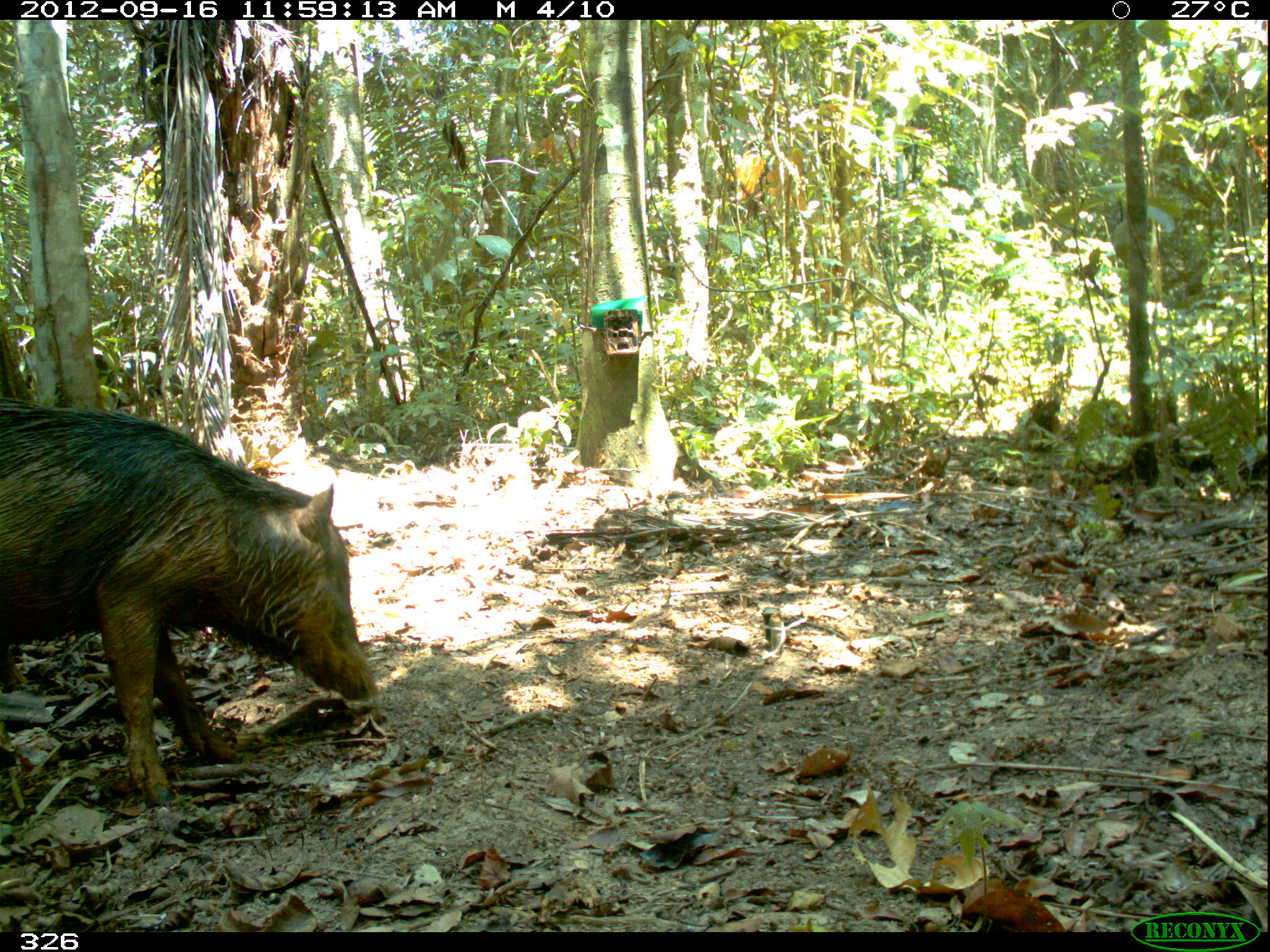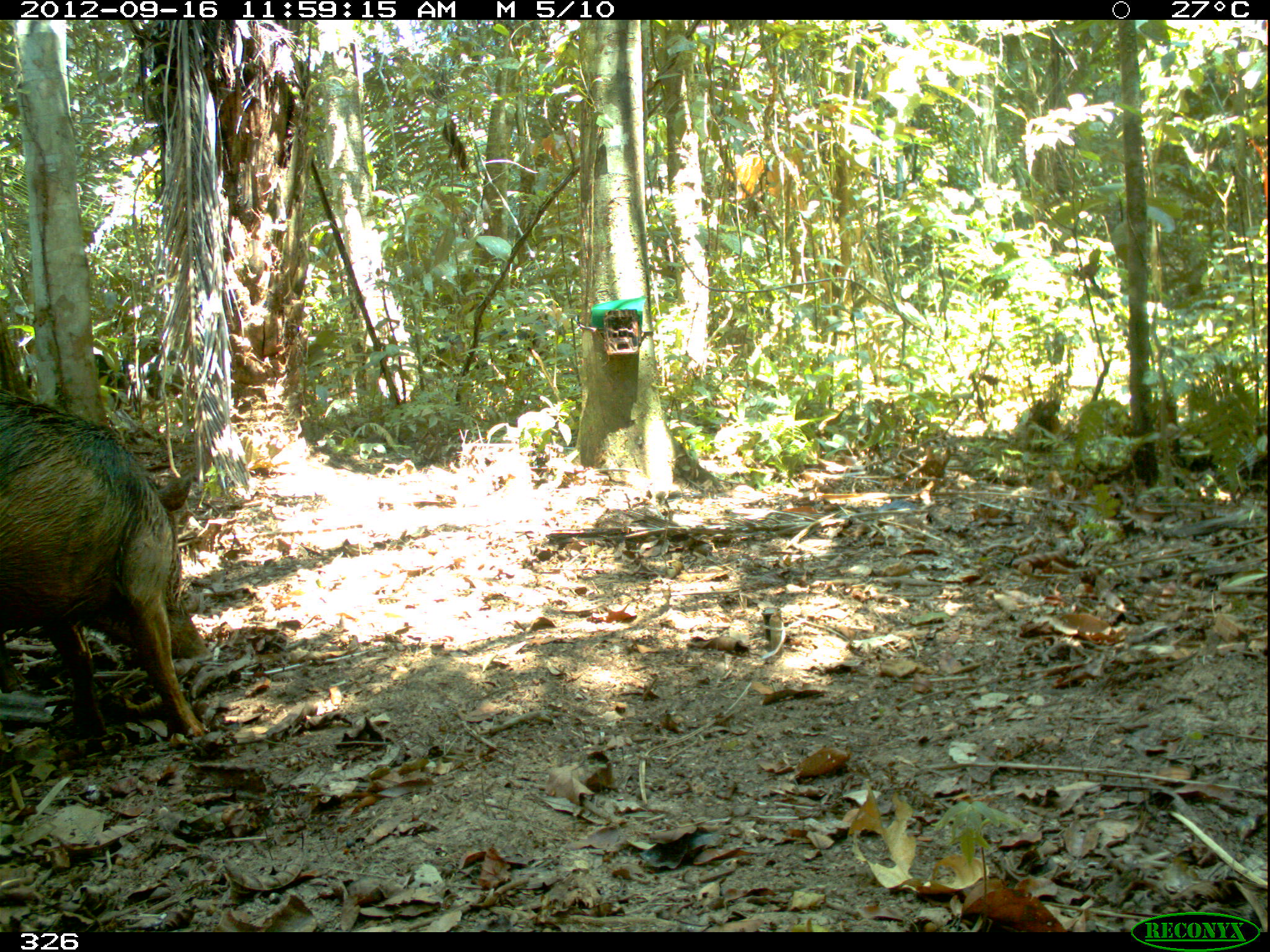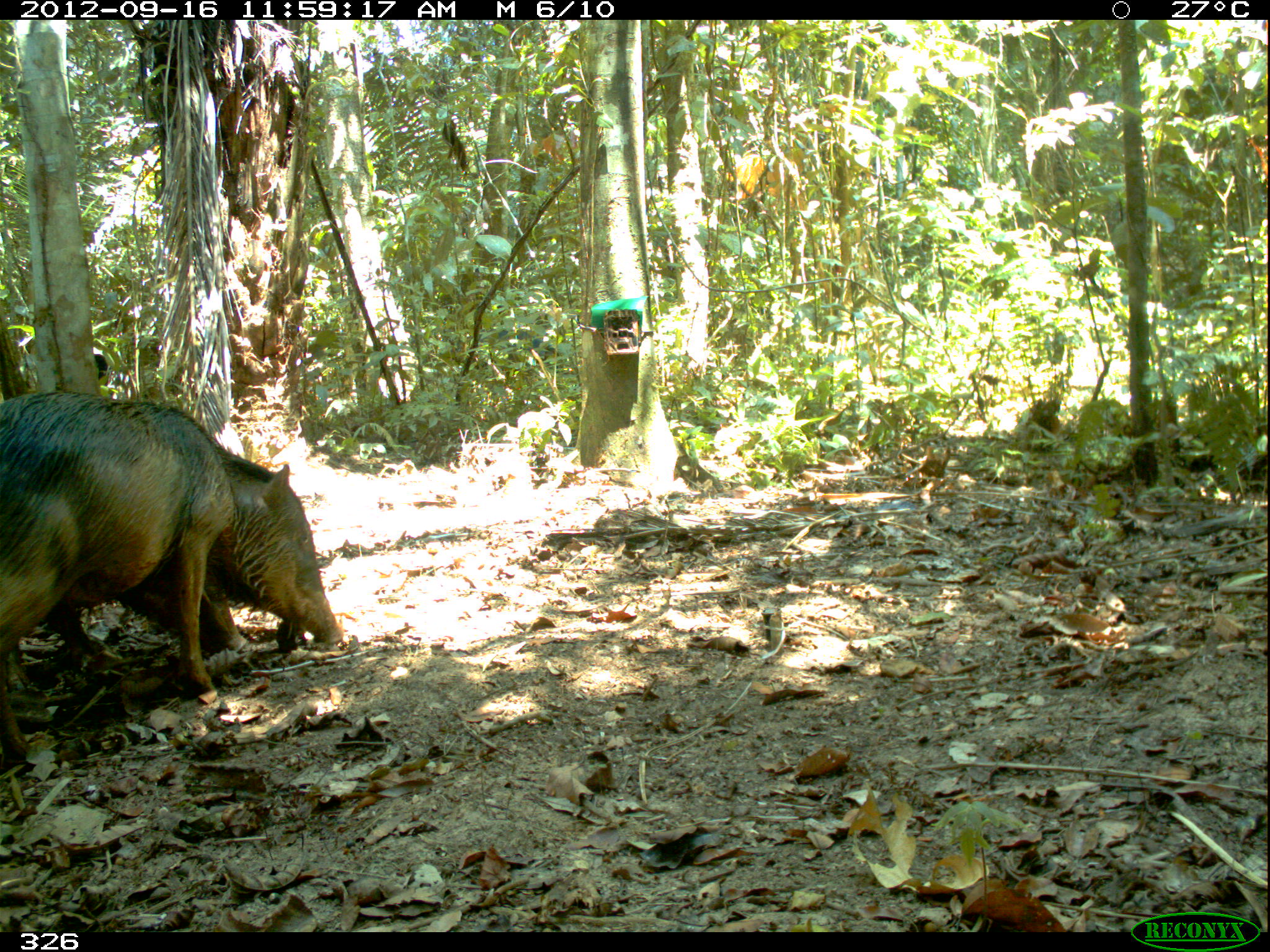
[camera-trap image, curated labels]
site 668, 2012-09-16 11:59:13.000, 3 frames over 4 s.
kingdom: Animalia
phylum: Chordata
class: Mammalia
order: Artiodactyla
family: Tayassuidae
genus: Tayassu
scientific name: Tayassu pecari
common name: white-lipped peccary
Tayassu pecari (white-lipped peccary).